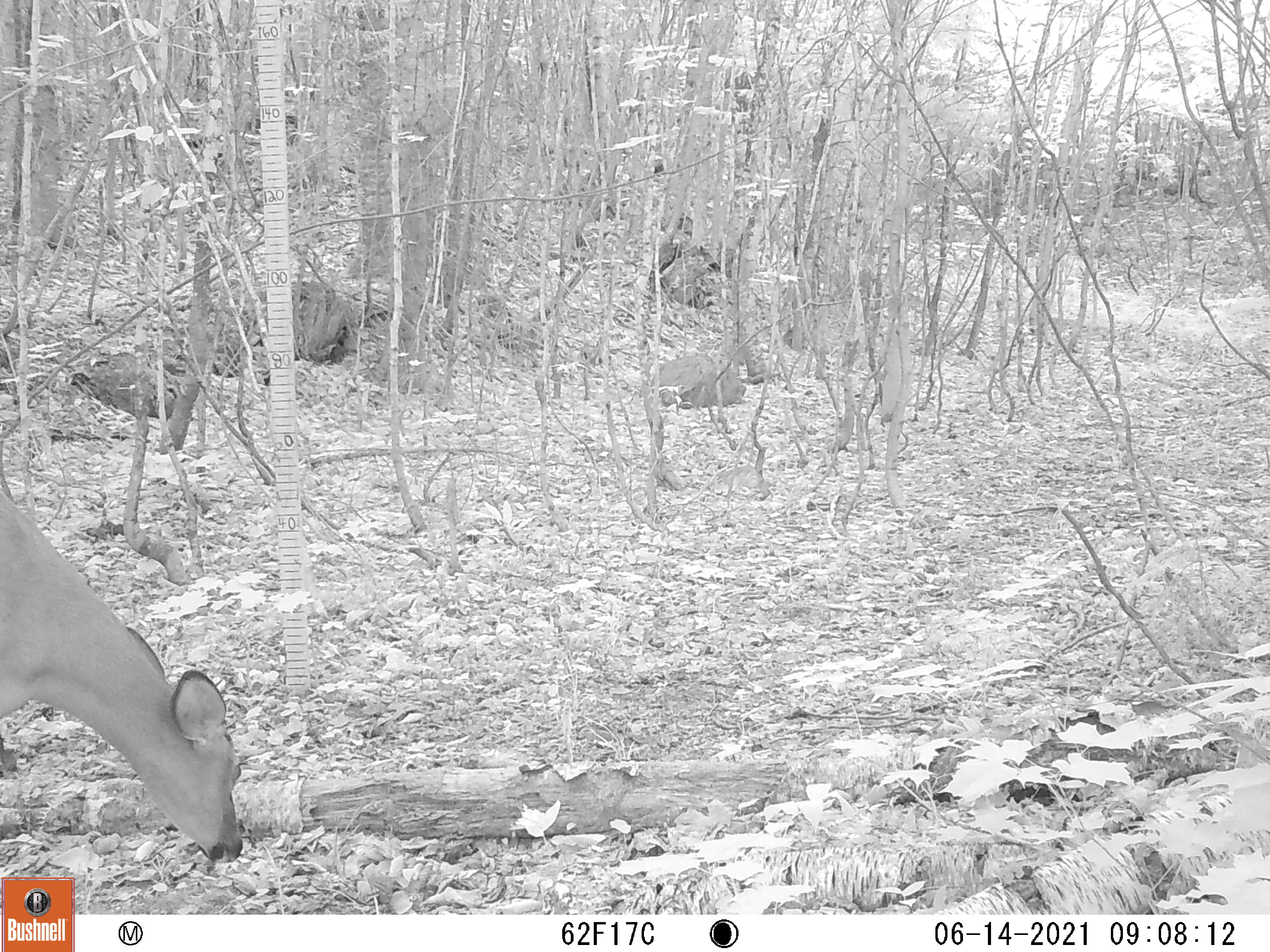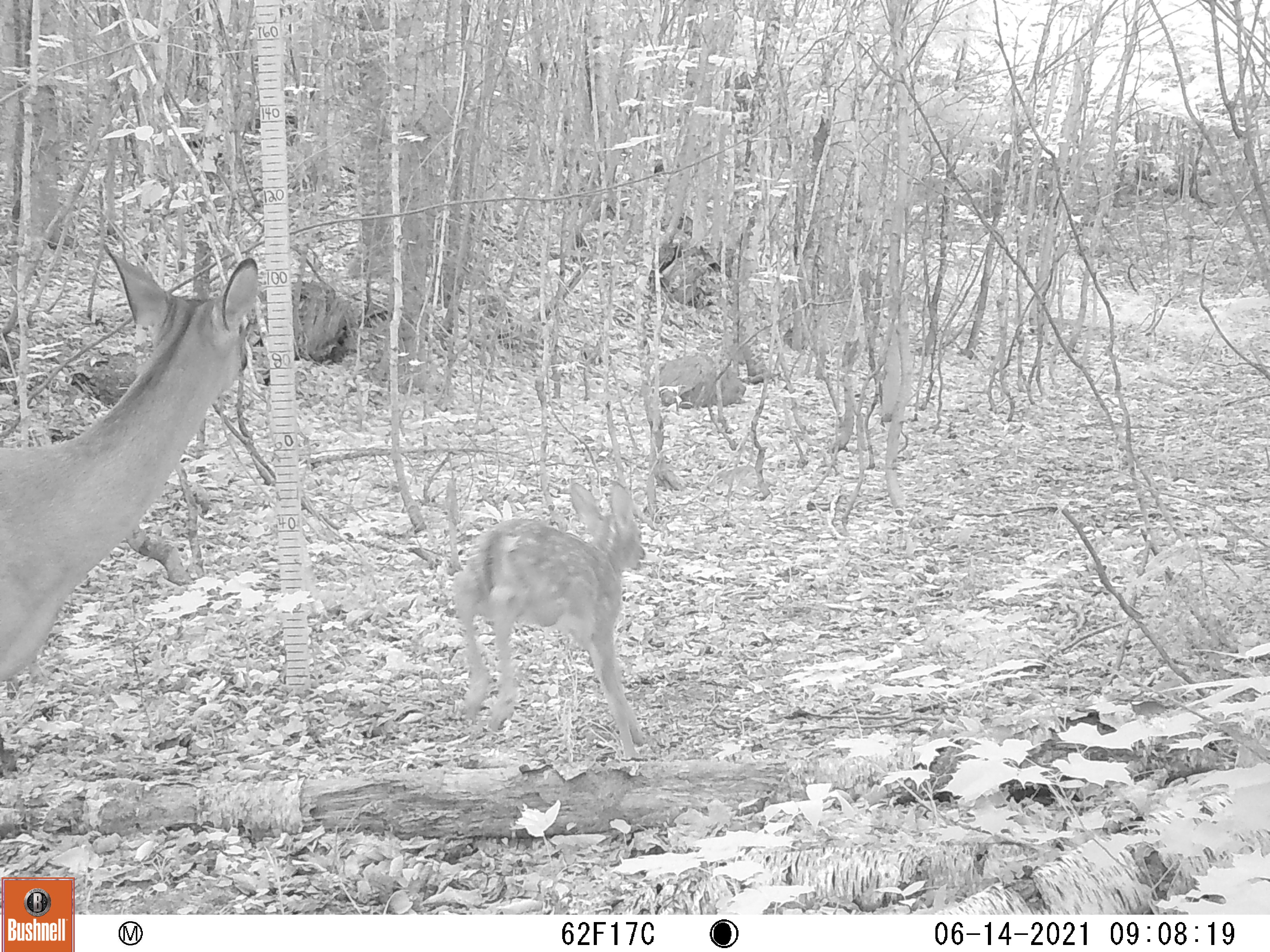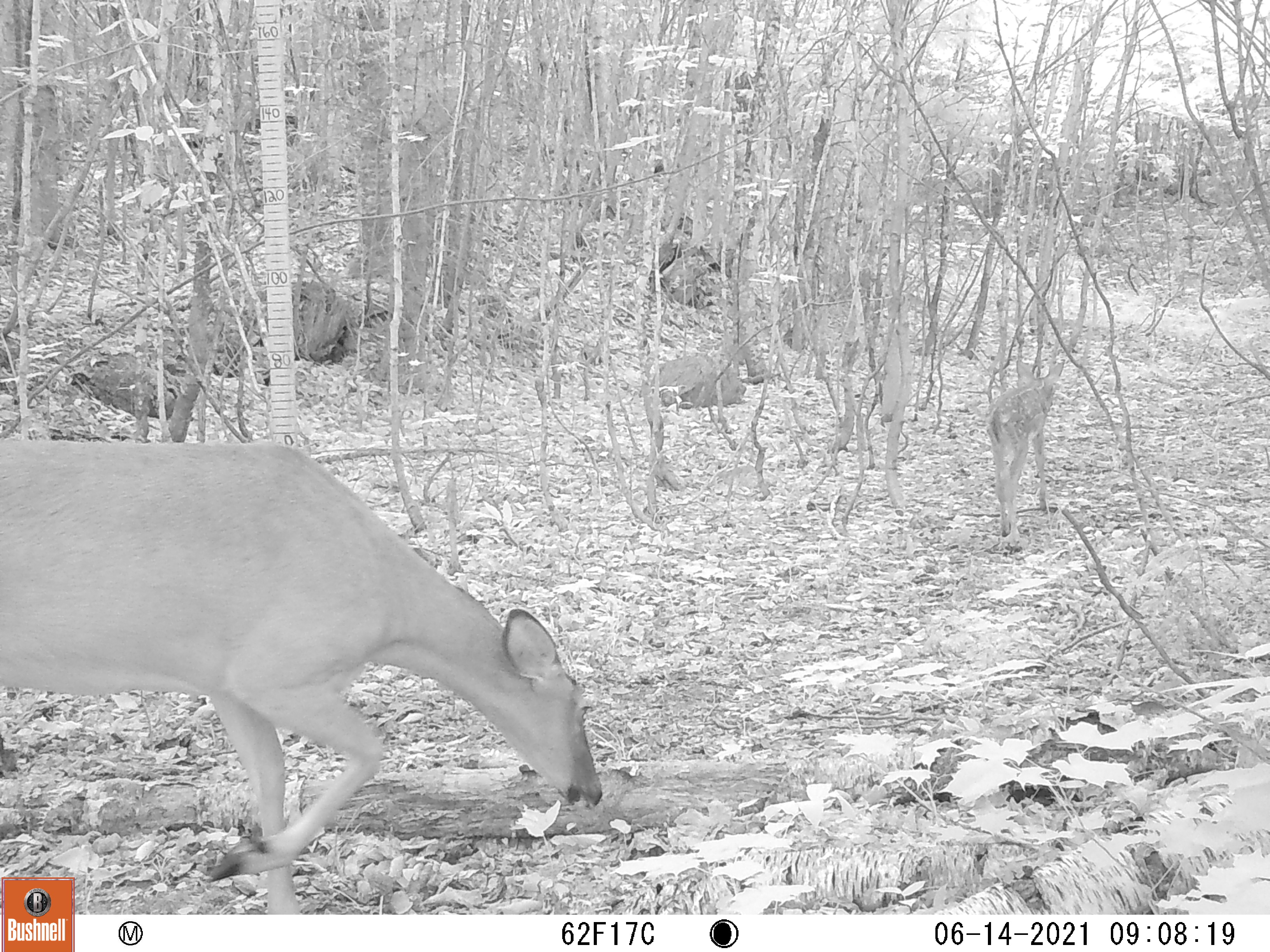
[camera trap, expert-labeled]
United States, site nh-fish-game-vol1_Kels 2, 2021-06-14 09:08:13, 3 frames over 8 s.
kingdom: Animalia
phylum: Chordata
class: Mammalia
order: Artiodactyla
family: Cervidae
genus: Odocoileus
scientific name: Odocoileus virginianus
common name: white-tailed deer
White-tailed deer (Odocoileus virginianus).